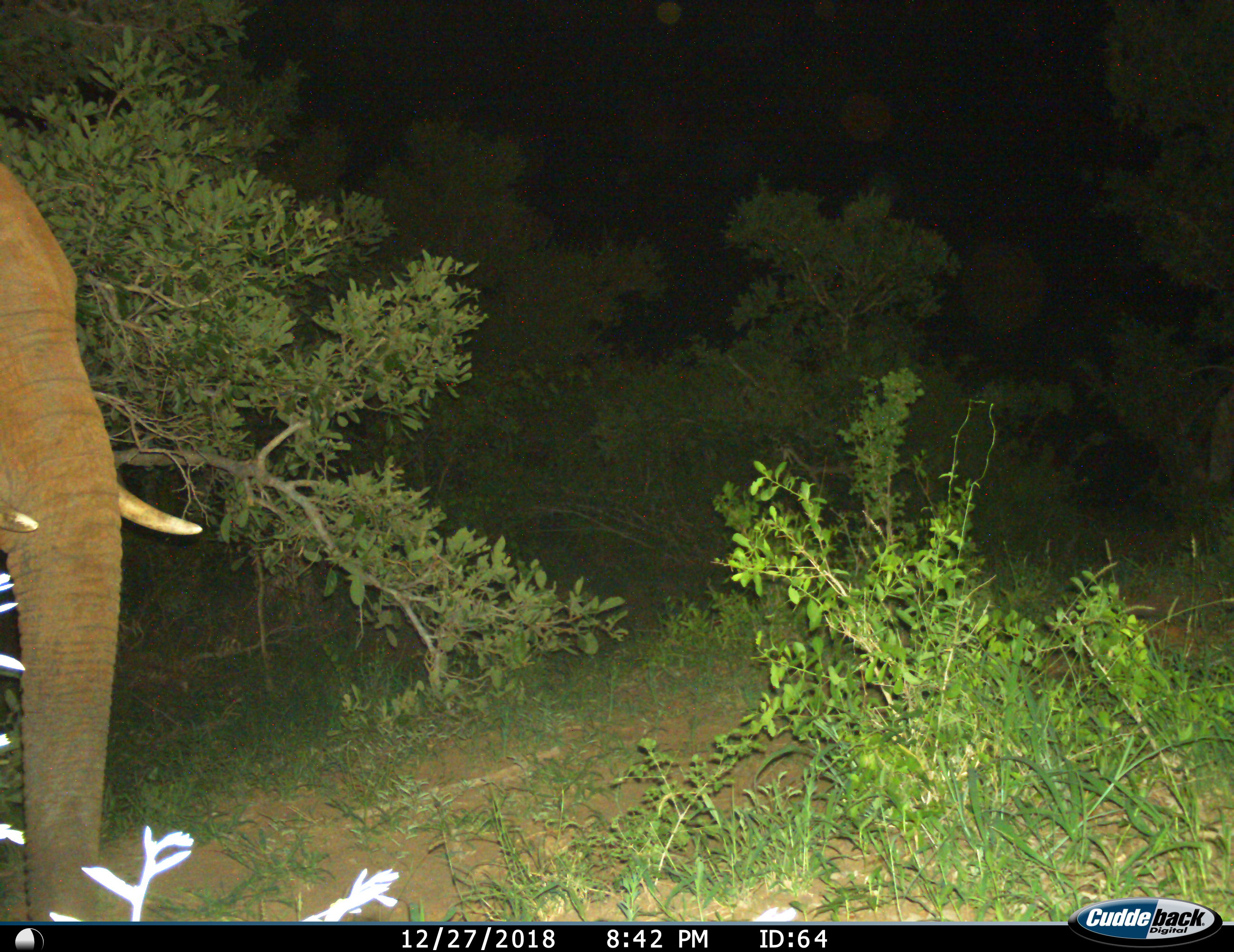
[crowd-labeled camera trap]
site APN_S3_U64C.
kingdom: Animalia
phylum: Chordata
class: Mammalia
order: Proboscidea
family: Elephantidae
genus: Loxodonta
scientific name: Loxodonta africana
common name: african bush elephant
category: elephant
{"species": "elephant (african bush elephant) (Loxodonta africana)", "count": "1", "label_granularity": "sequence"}